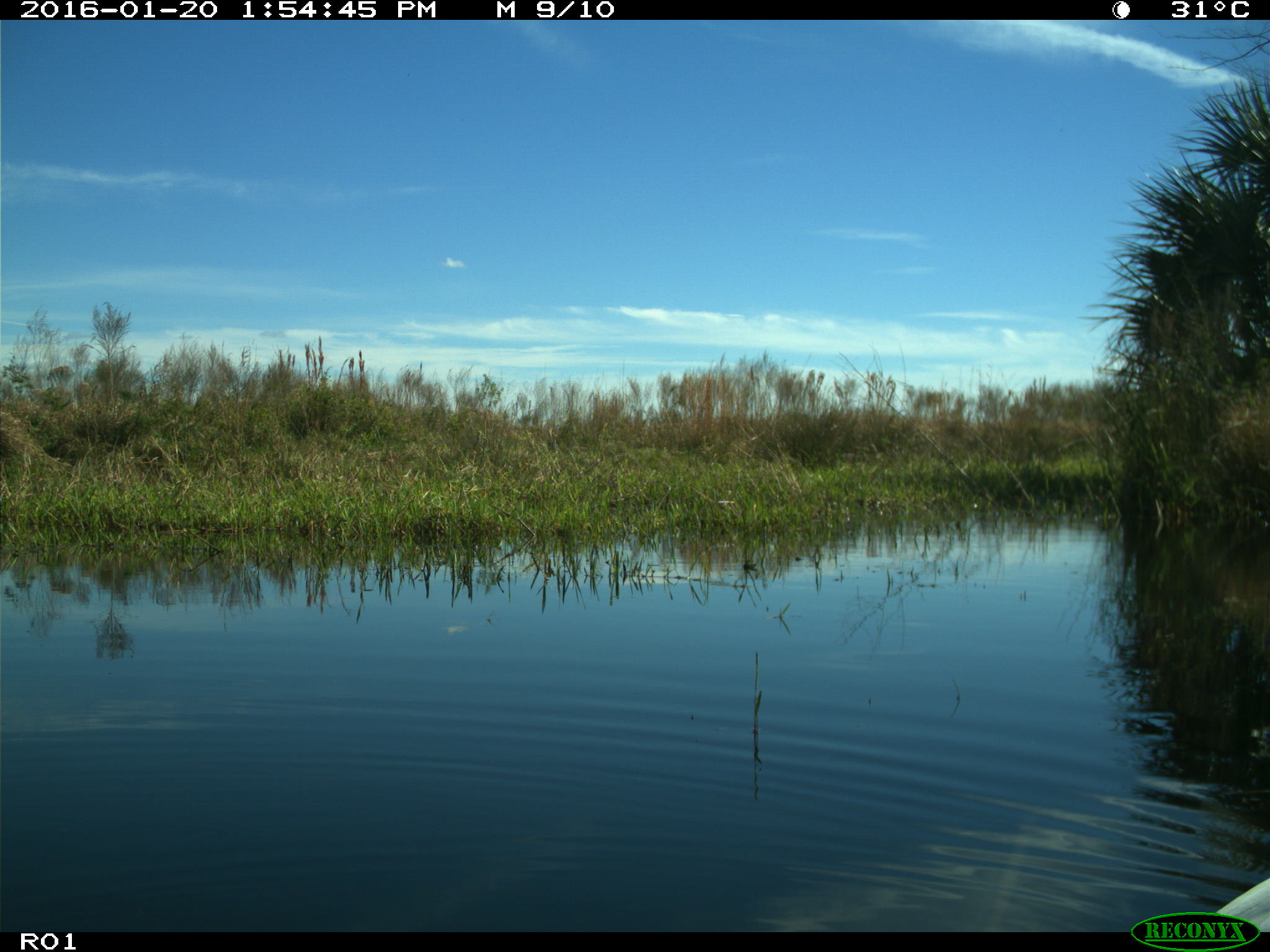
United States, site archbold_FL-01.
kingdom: Animalia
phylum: Chordata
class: Aves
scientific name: Aves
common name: birds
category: unidentified bird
Unidentified bird (birds) (Aves).